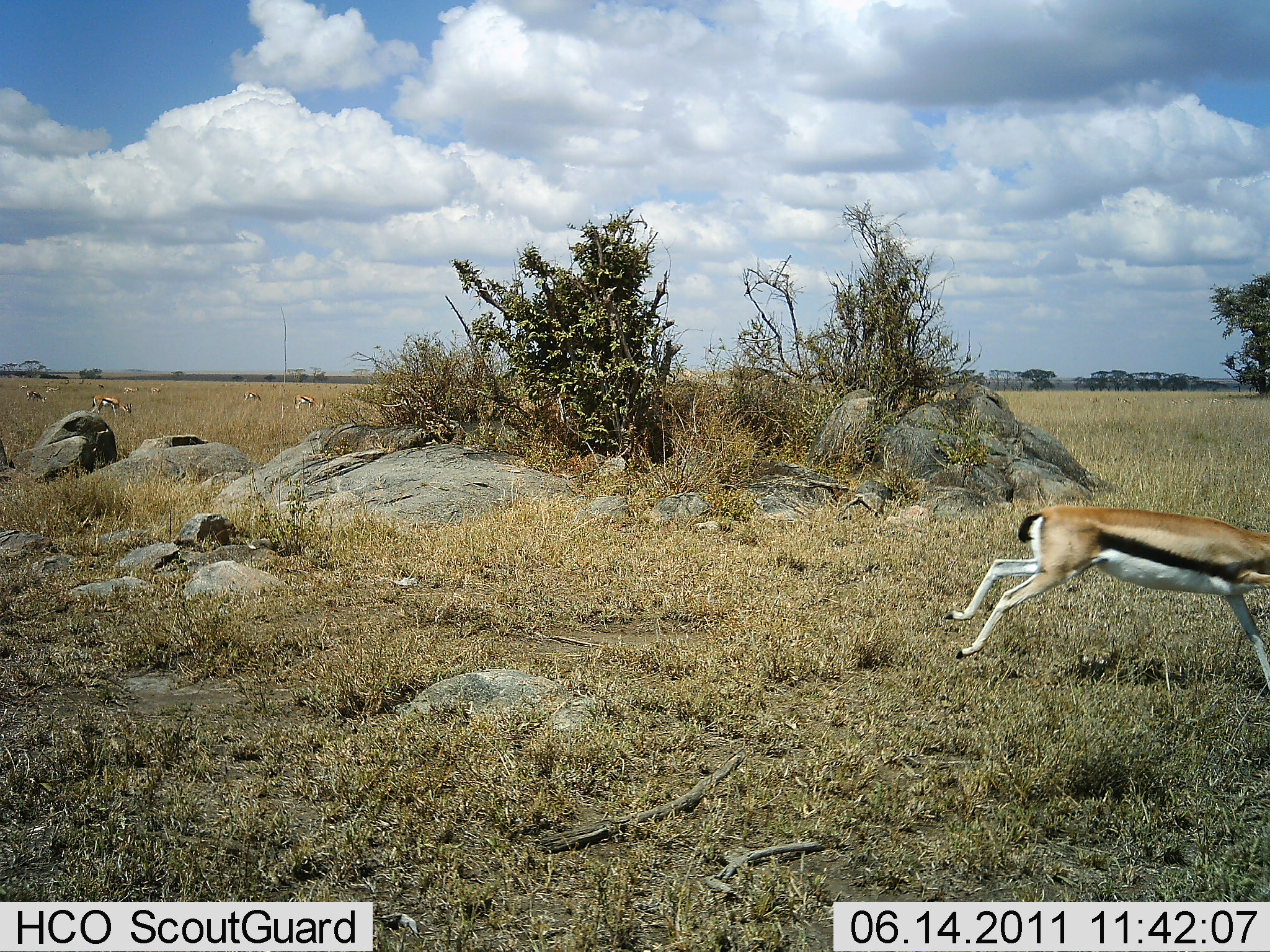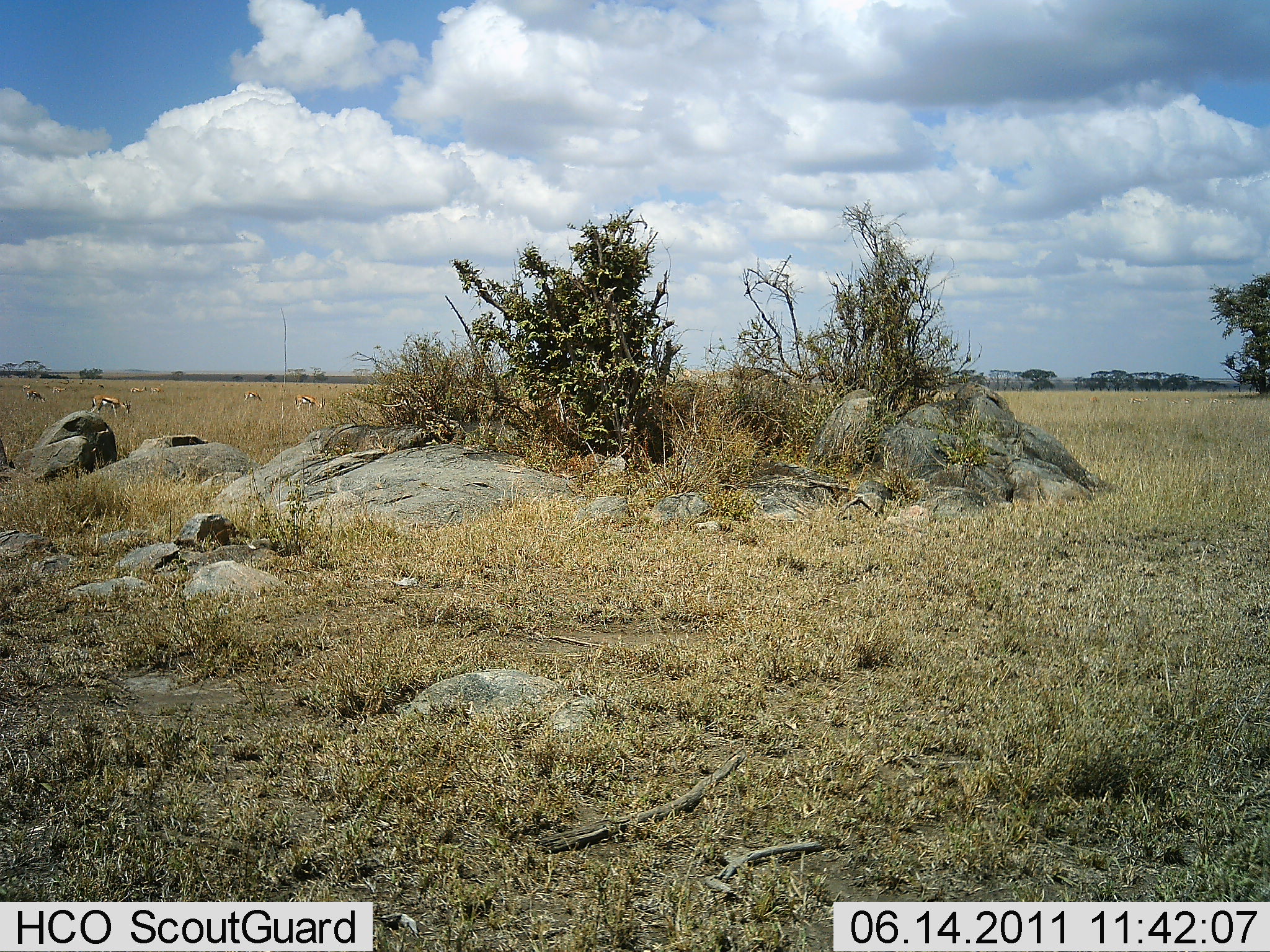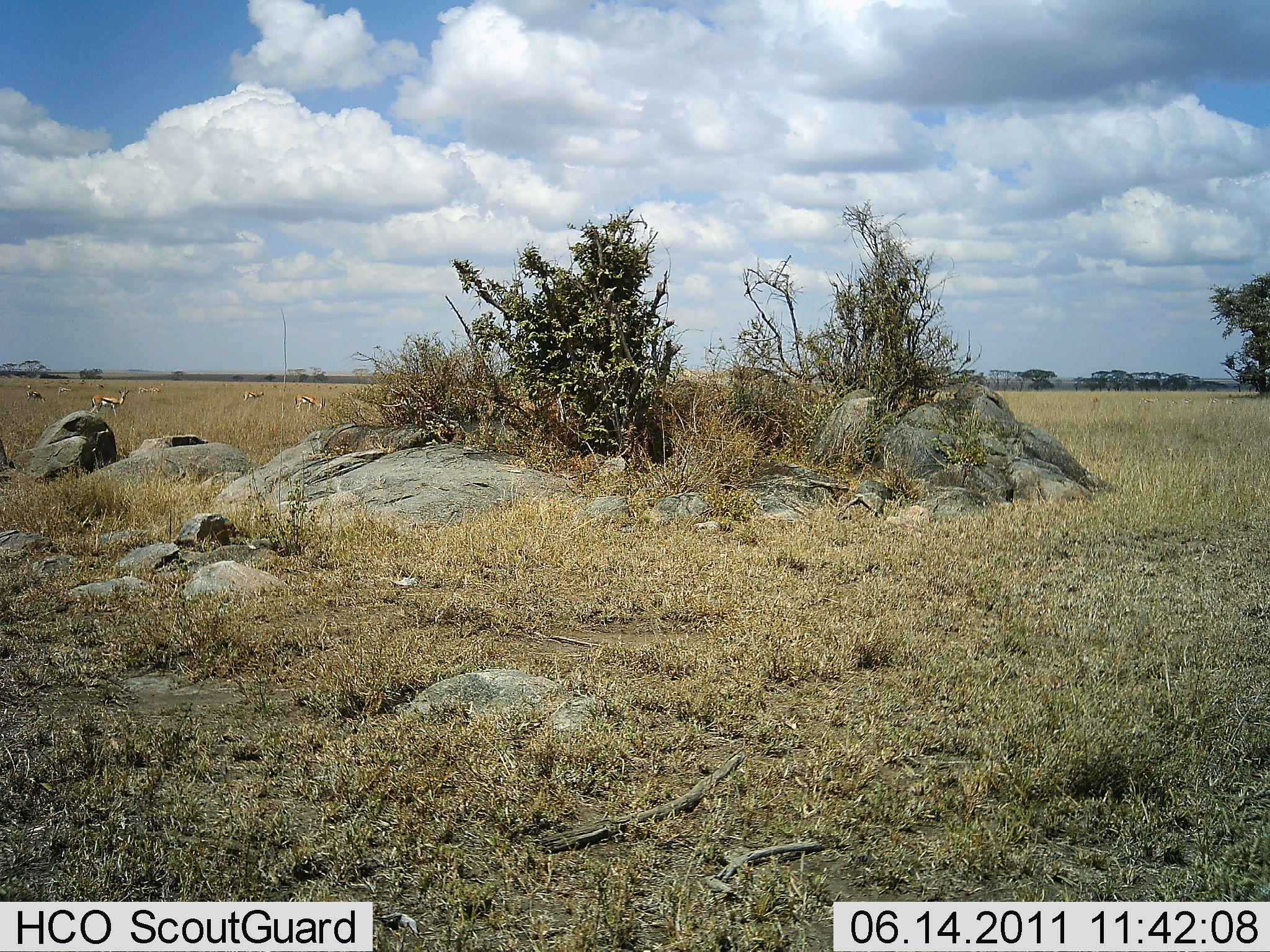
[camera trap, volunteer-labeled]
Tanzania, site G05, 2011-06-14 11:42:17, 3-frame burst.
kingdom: Animalia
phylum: Chordata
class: Mammalia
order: Artiodactyla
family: Bovidae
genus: Eudorcas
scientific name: Eudorcas thomsonii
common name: thomson's gazelle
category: gazellethomsons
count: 5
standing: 18%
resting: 0%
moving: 100%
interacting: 0%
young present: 0%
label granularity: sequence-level